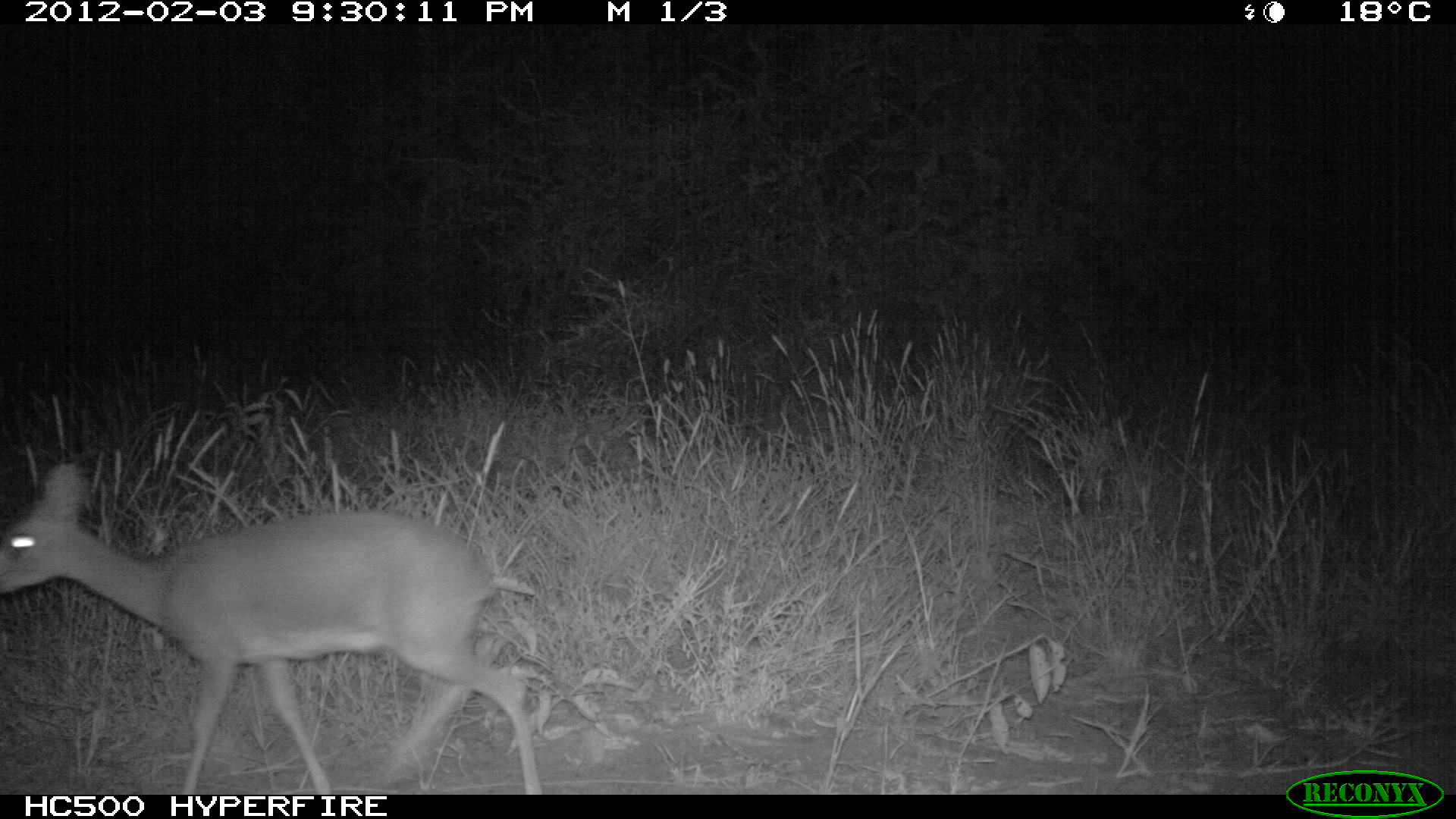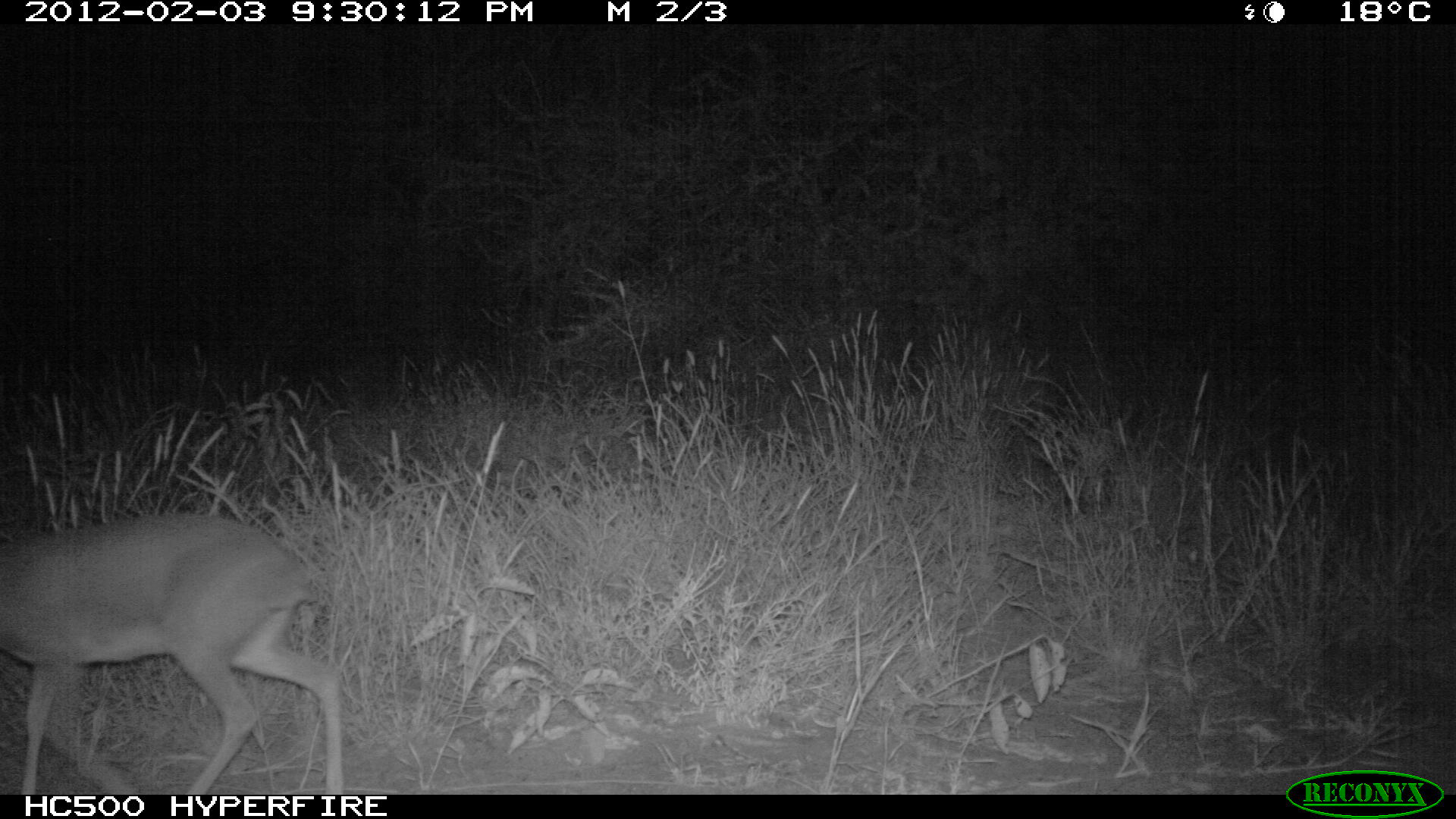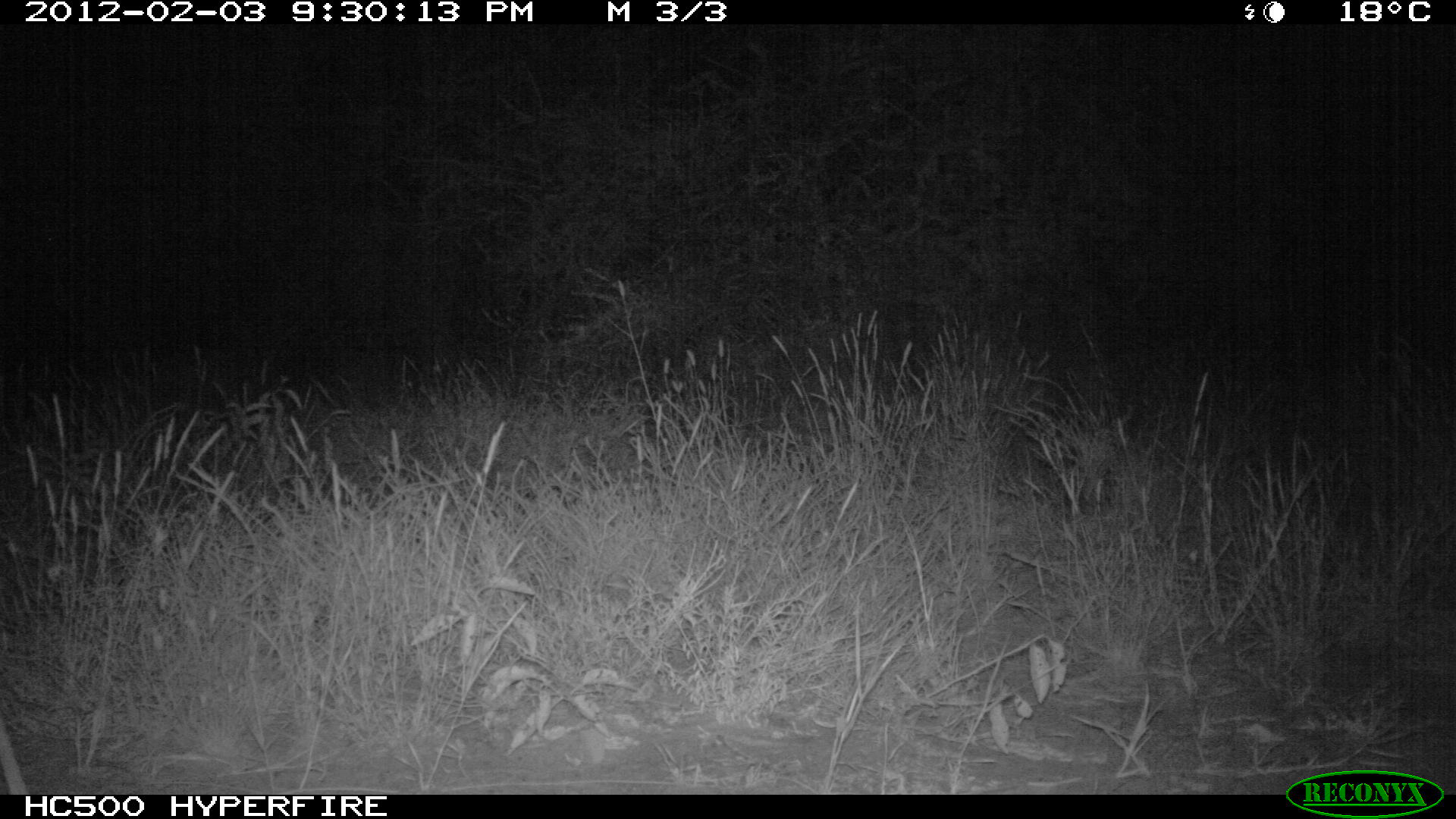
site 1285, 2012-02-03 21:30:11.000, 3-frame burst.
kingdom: Animalia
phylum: Chordata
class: Mammalia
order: Artiodactyla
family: Bovidae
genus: Madoqua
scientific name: Madoqua guentheri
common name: günther's dik-dik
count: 1